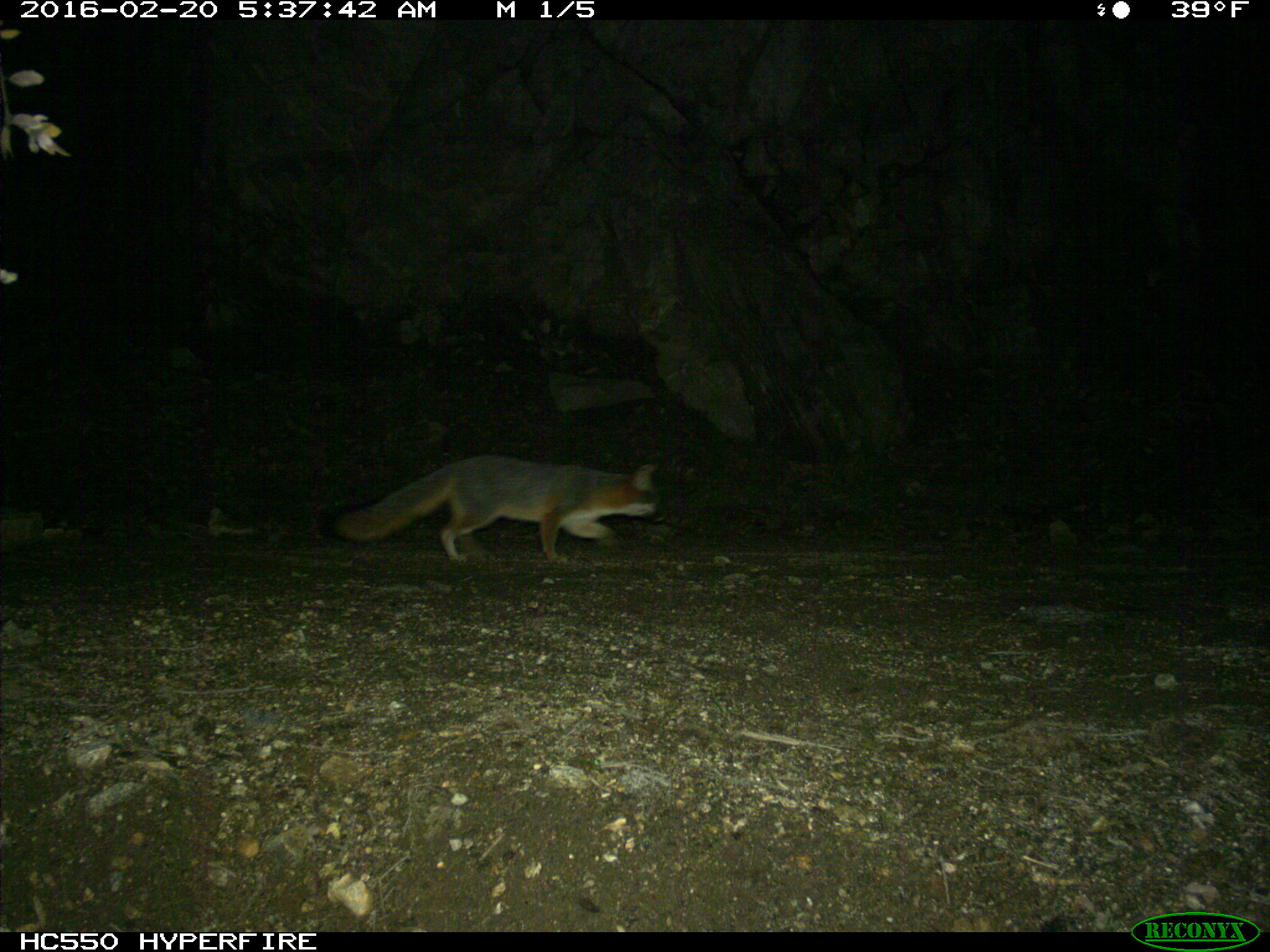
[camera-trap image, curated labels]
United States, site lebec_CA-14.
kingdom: Animalia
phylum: Chordata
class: Mammalia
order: Carnivora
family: Canidae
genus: Urocyon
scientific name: Urocyon cinereoargenteus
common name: gray fox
Urocyon cinereoargenteus (gray fox).